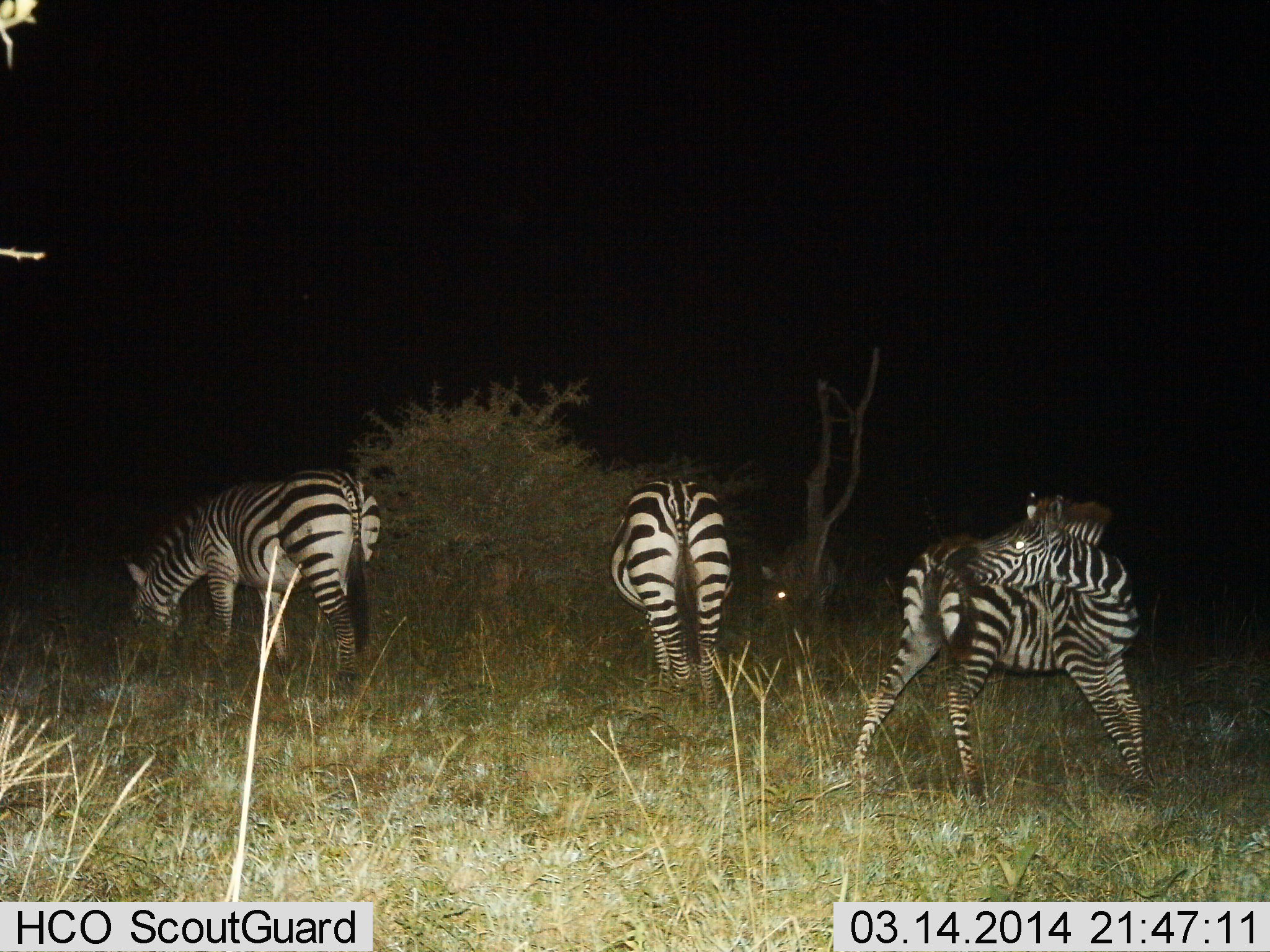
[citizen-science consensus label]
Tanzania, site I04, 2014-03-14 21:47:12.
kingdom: Animalia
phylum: Chordata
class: Mammalia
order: Perissodactyla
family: Equidae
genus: Equus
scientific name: Equus quagga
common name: plains zebra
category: zebra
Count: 3.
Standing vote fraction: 50%.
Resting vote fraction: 10%.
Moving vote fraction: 10%.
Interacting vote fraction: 10%.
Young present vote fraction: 0%.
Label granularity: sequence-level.